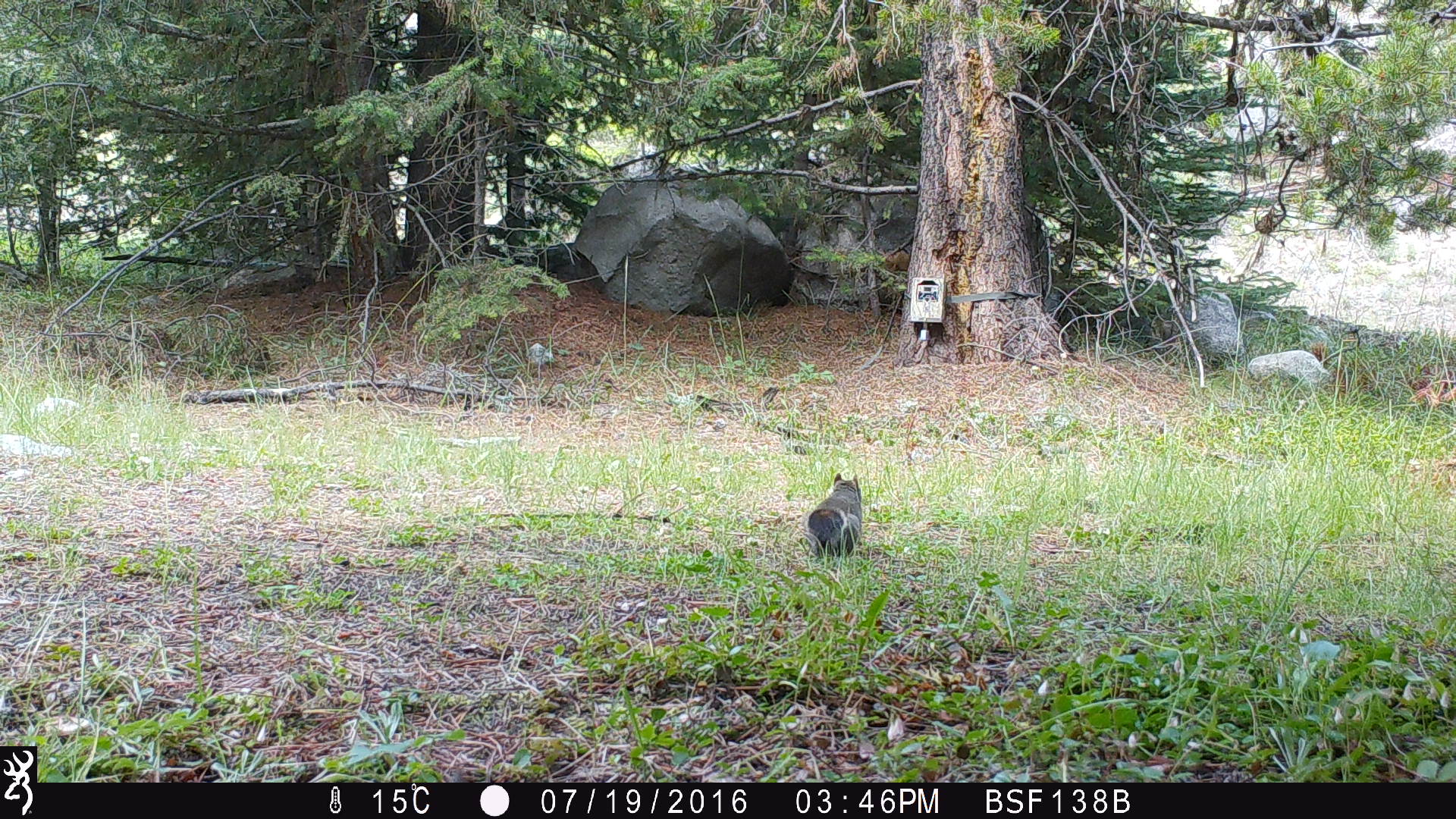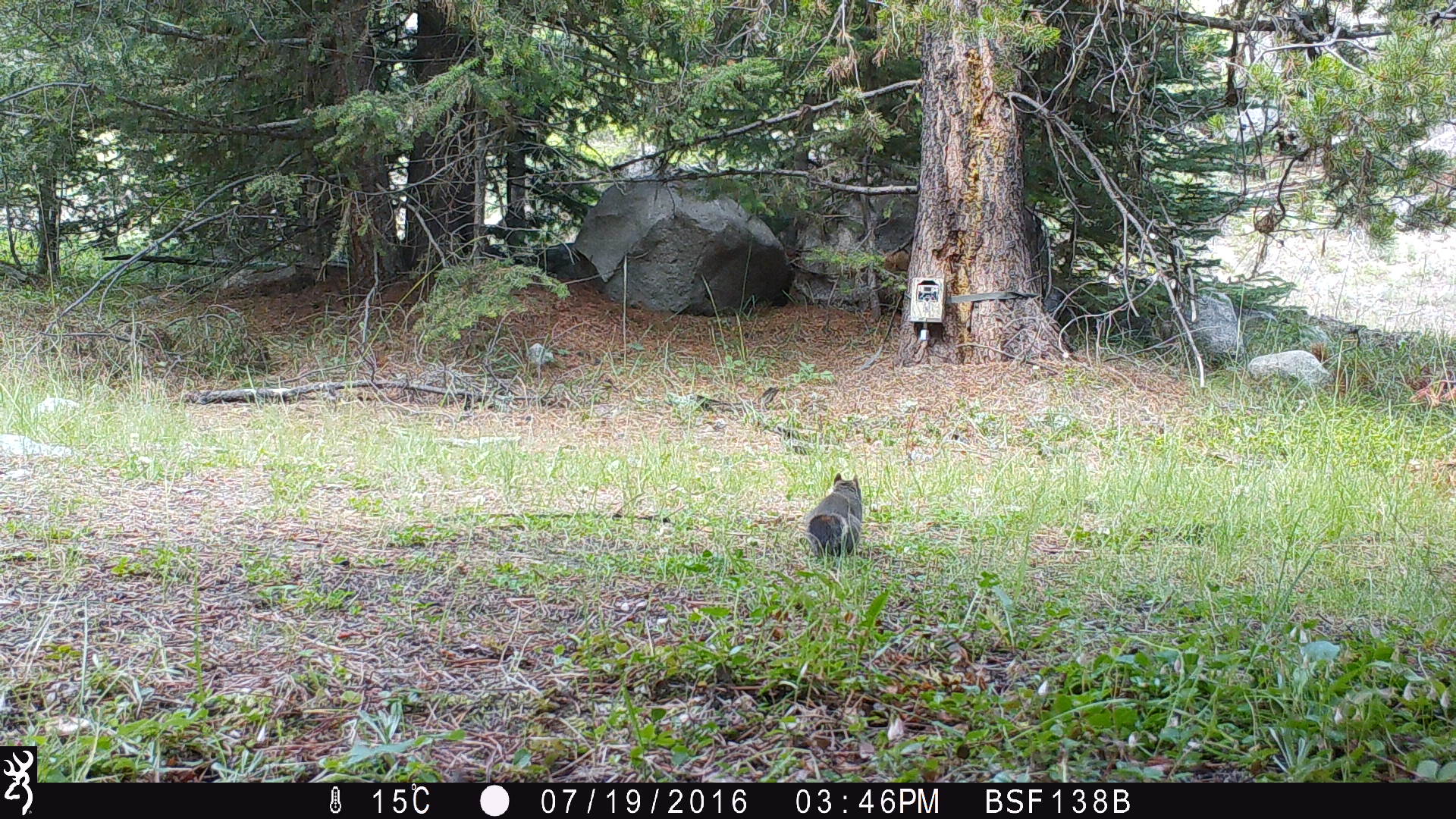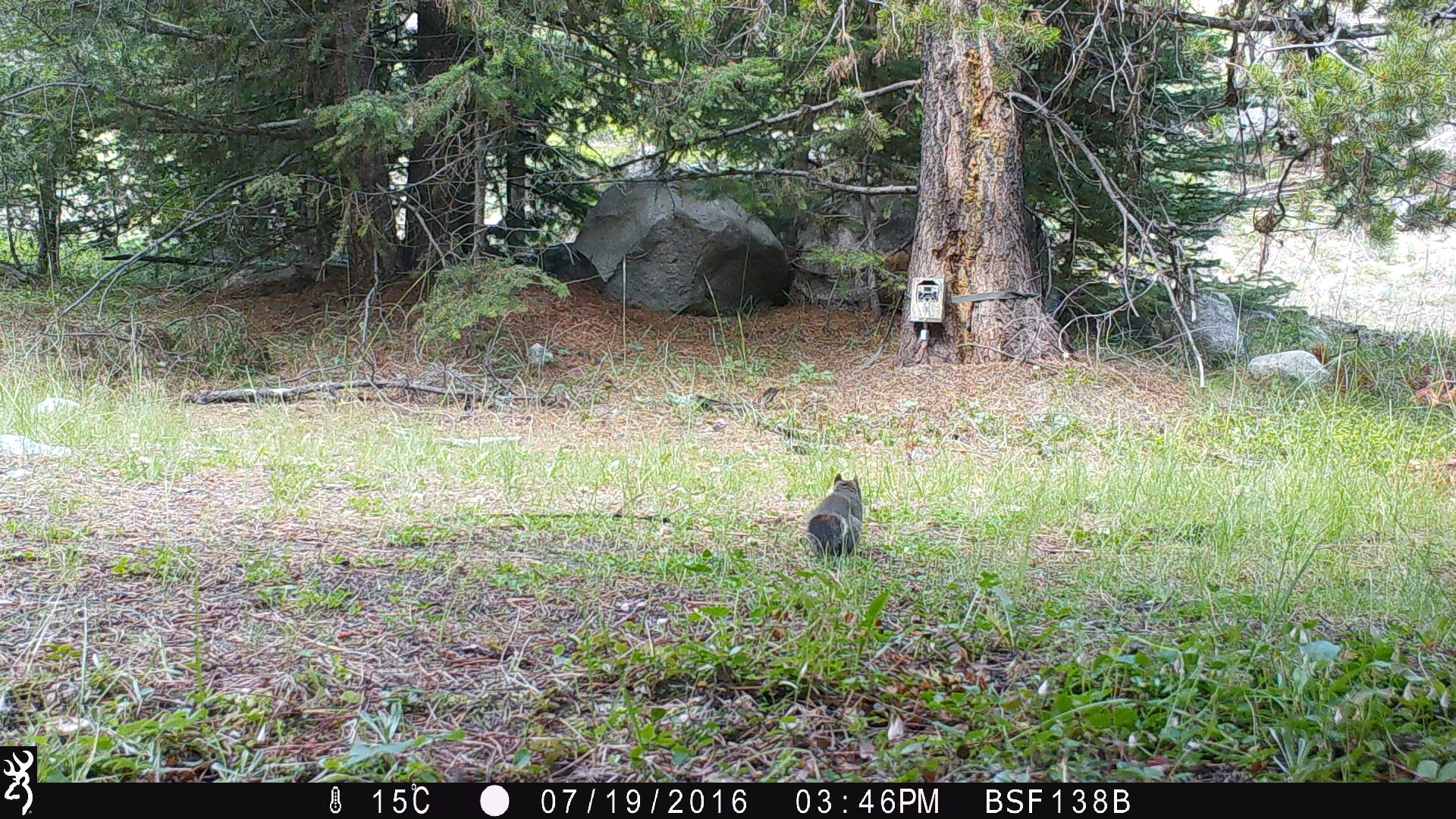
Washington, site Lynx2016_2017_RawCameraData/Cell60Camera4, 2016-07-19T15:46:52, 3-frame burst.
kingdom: Animalia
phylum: Chordata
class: Mammalia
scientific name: Mammalia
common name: small mammal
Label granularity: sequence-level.